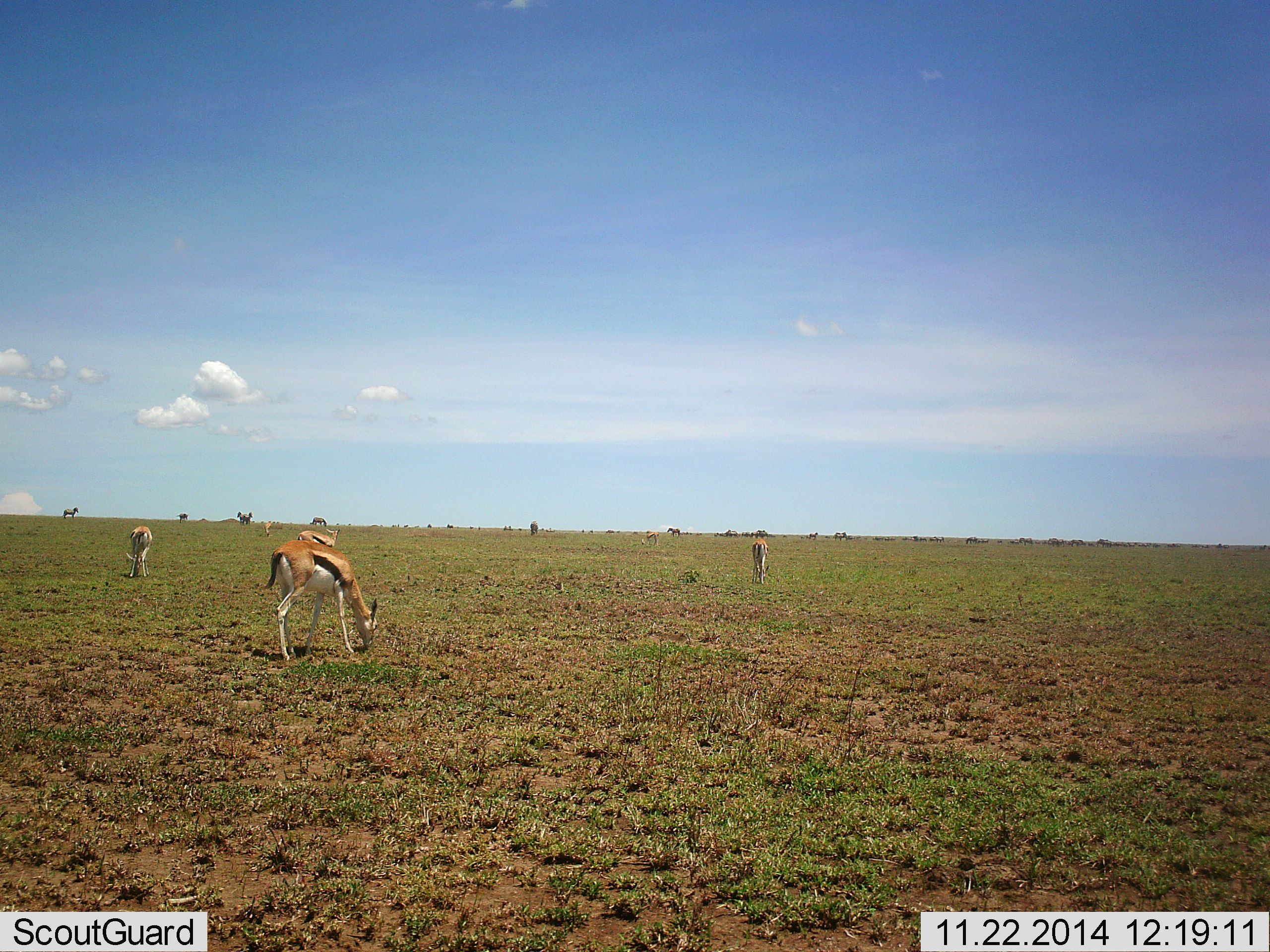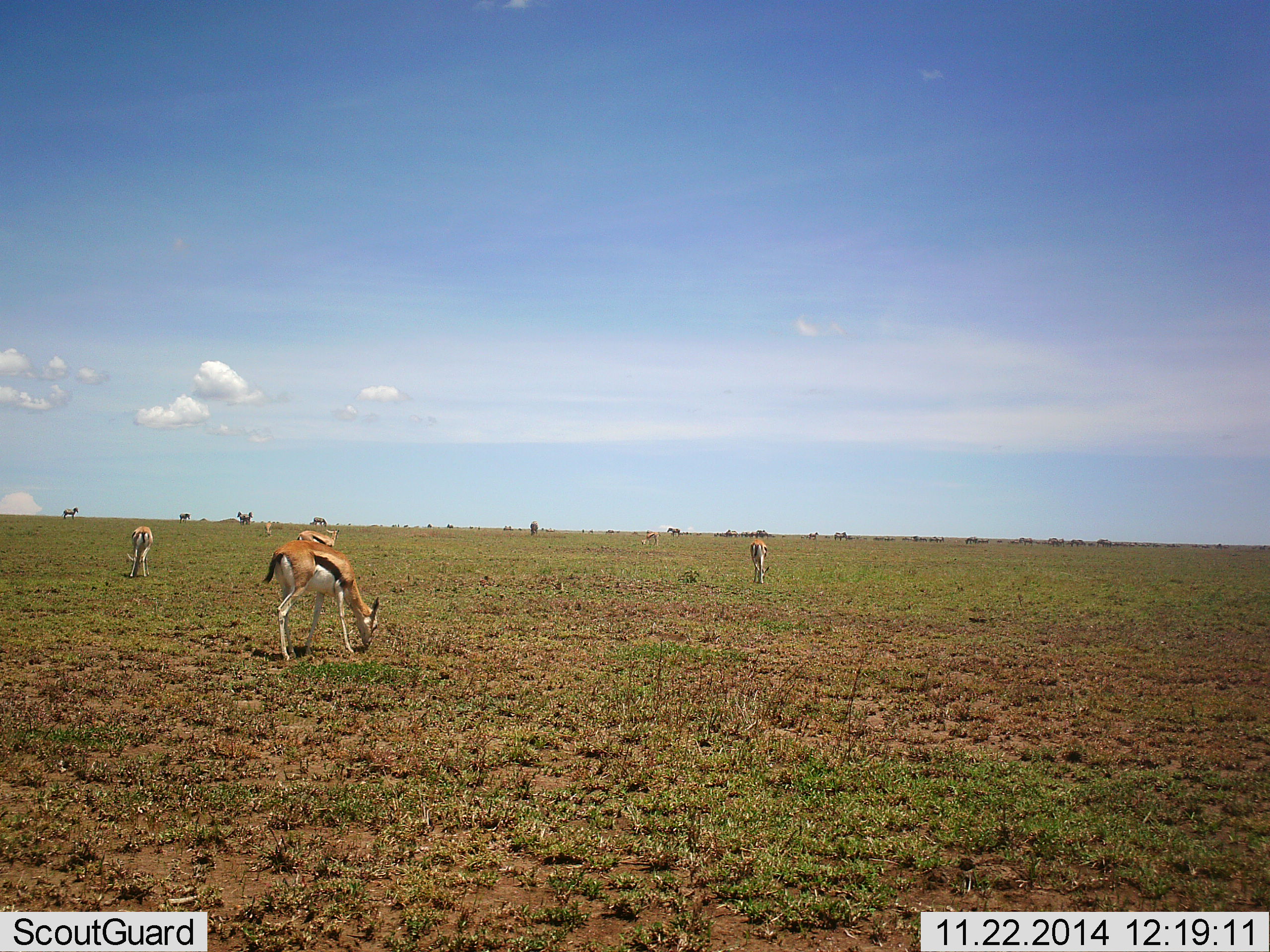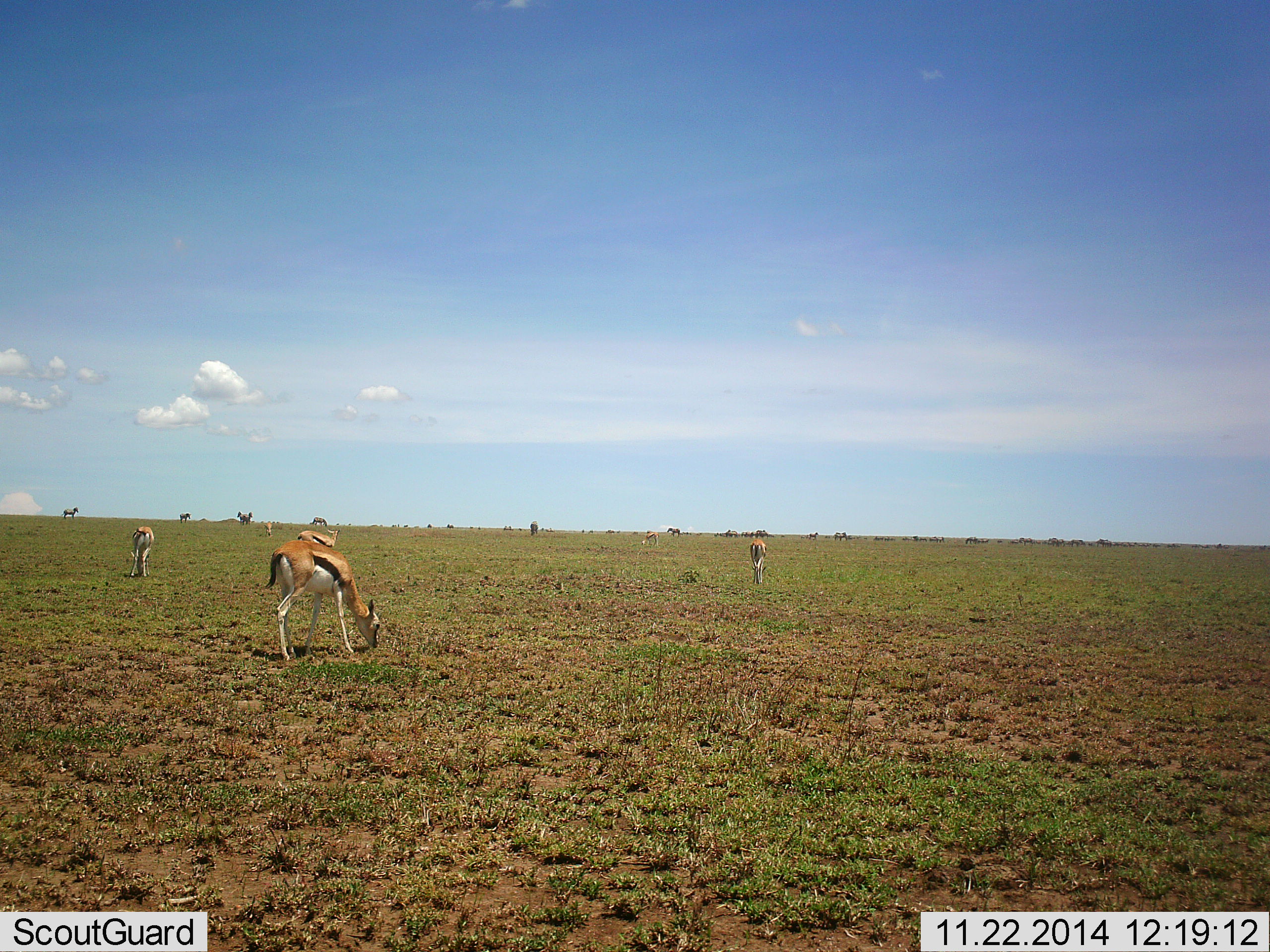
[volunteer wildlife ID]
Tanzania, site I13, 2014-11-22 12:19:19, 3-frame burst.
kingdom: Animalia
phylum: Chordata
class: Mammalia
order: Artiodactyla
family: Bovidae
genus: Eudorcas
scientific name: Eudorcas thomsonii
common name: thomson's gazelle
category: gazellethomsons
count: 6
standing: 43%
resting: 0%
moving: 7%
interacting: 0%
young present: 0%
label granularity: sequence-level